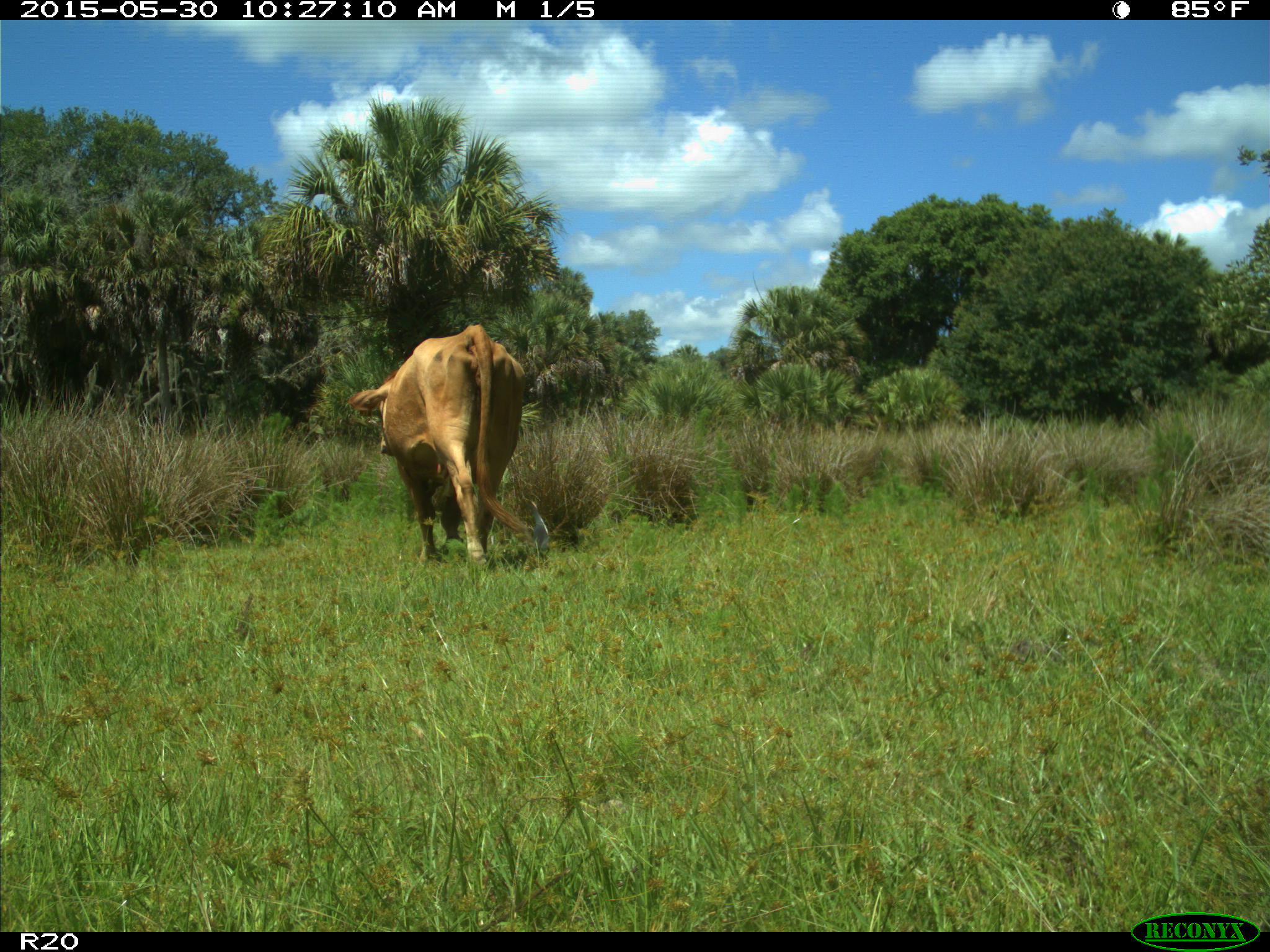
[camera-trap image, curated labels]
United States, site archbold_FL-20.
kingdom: Animalia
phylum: Chordata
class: Mammalia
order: Artiodactyla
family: Bovidae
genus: Bos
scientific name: Bos taurus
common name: domestic cow